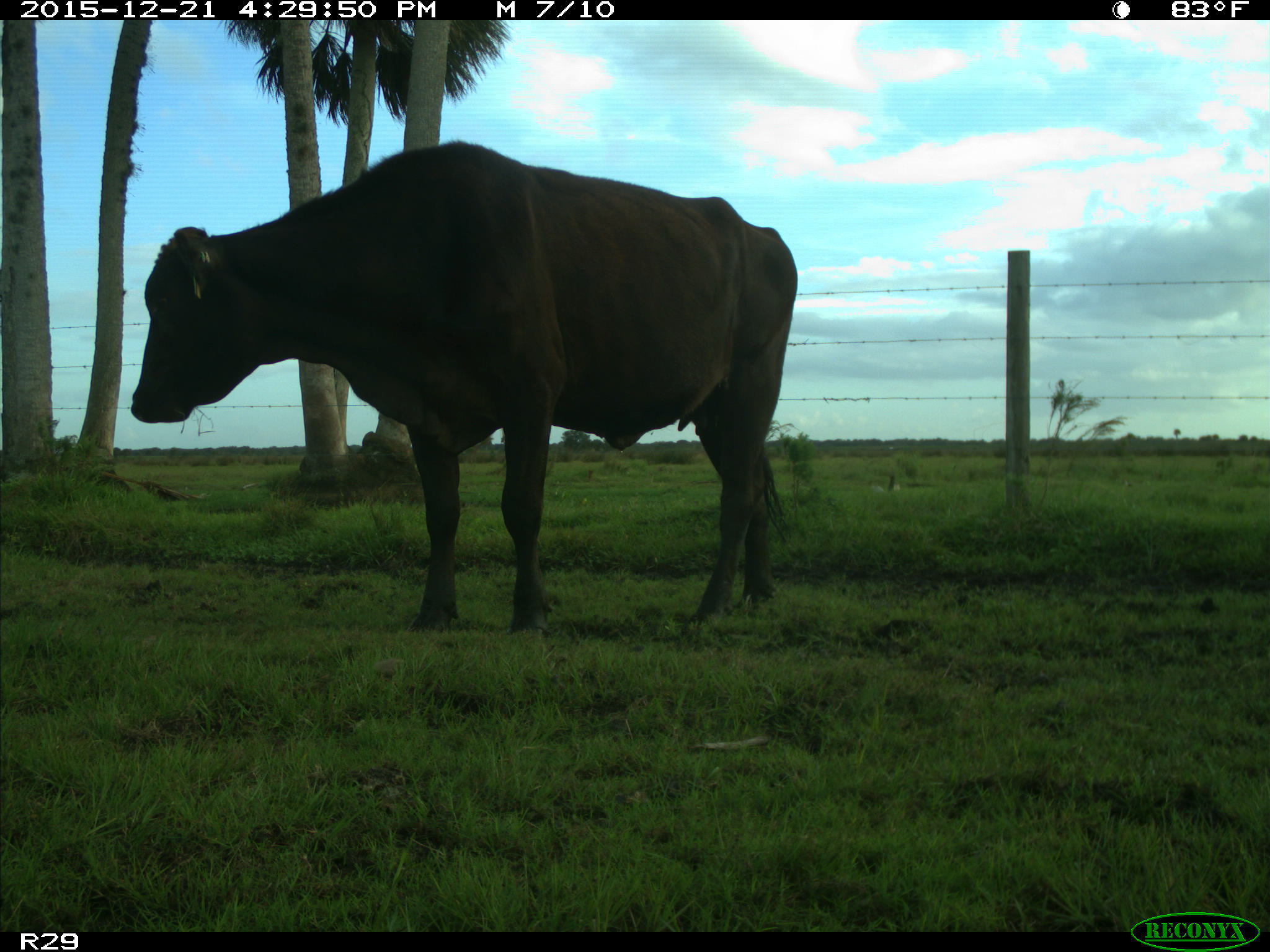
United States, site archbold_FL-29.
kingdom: Animalia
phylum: Chordata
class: Mammalia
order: Artiodactyla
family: Bovidae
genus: Bos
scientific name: Bos taurus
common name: domestic cow